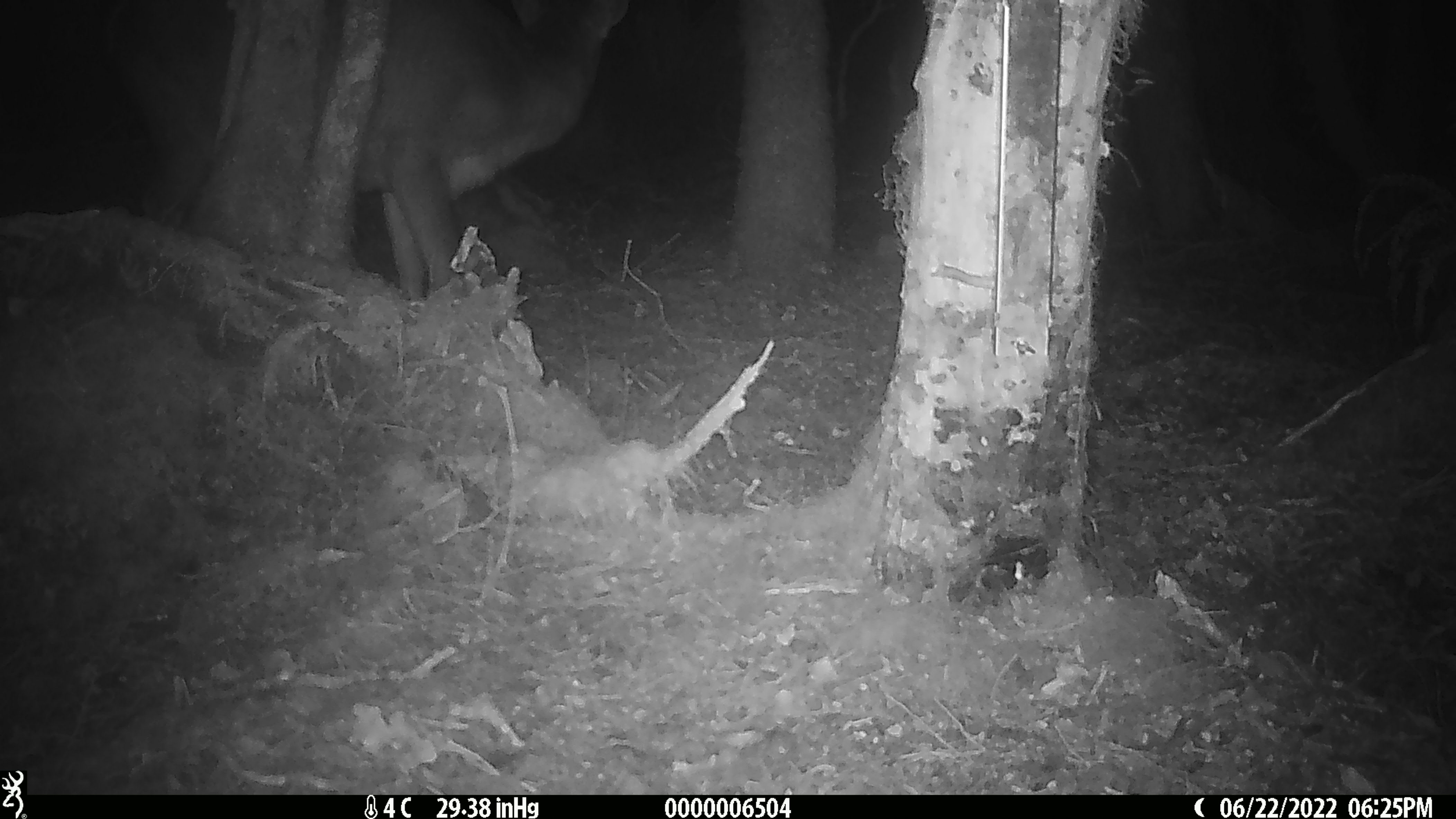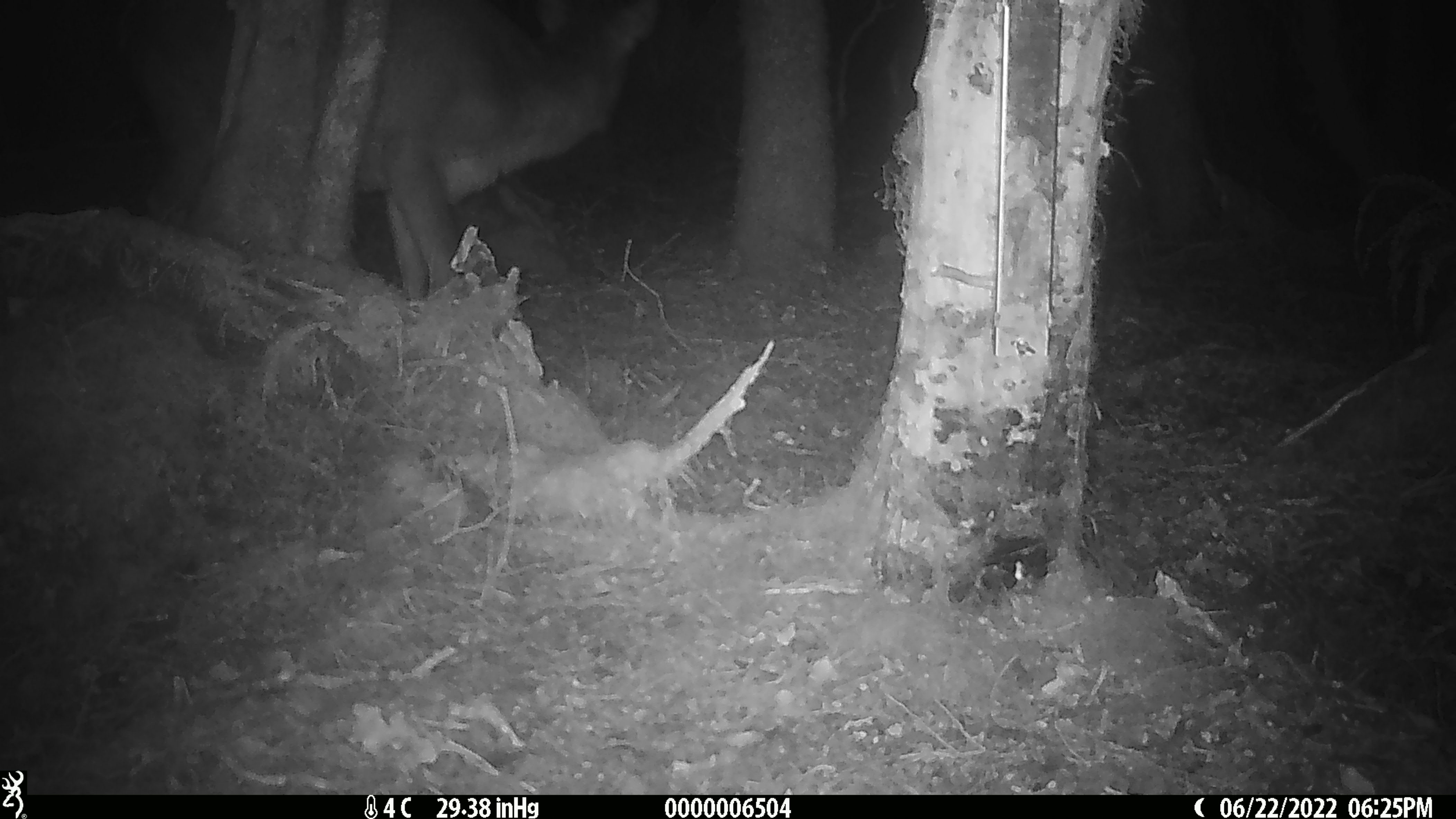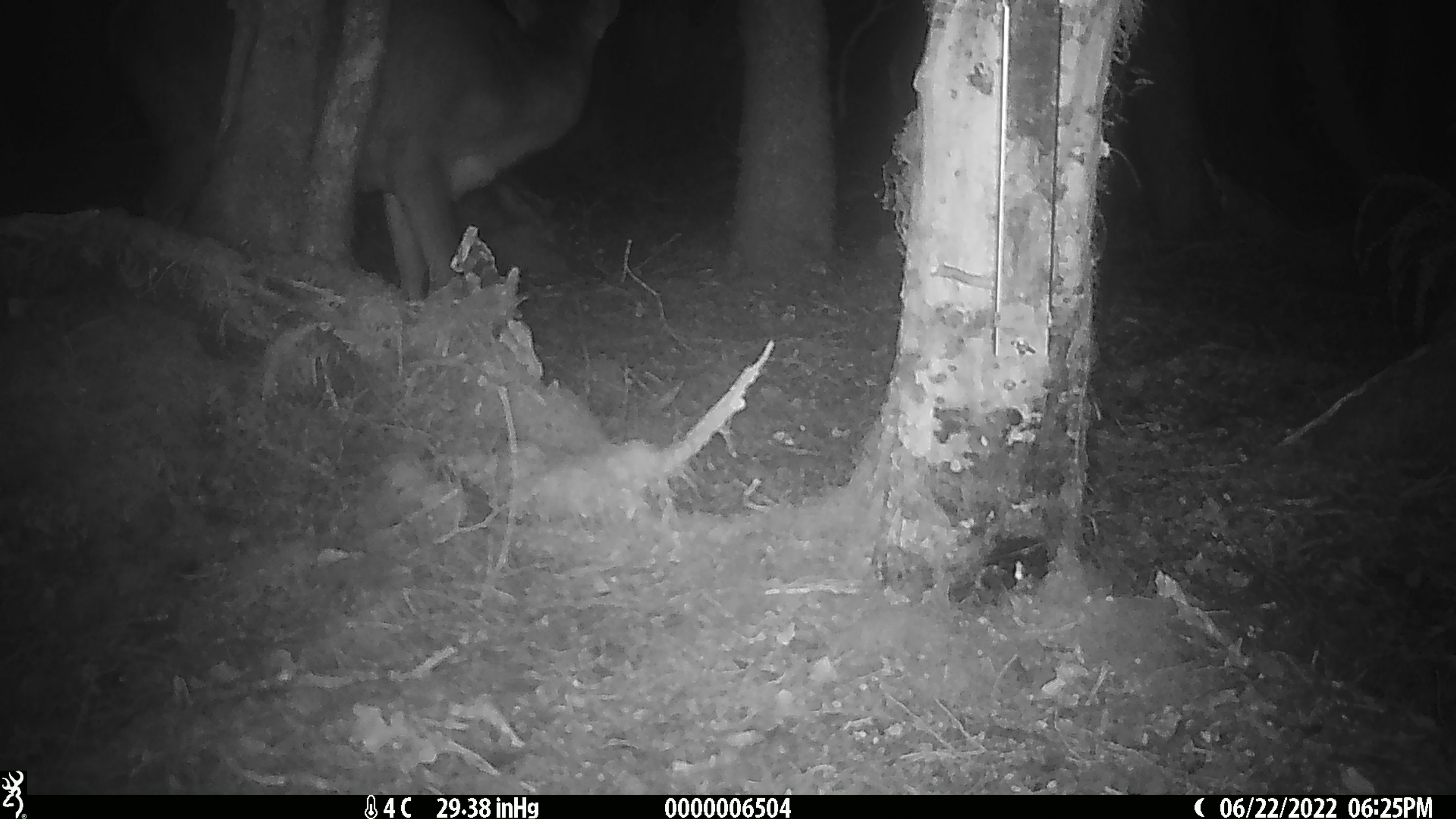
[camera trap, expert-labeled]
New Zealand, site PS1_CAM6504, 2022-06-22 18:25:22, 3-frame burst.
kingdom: Animalia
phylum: Chordata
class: Mammalia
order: Artiodactyla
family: Cervidae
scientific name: Cervidae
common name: deer